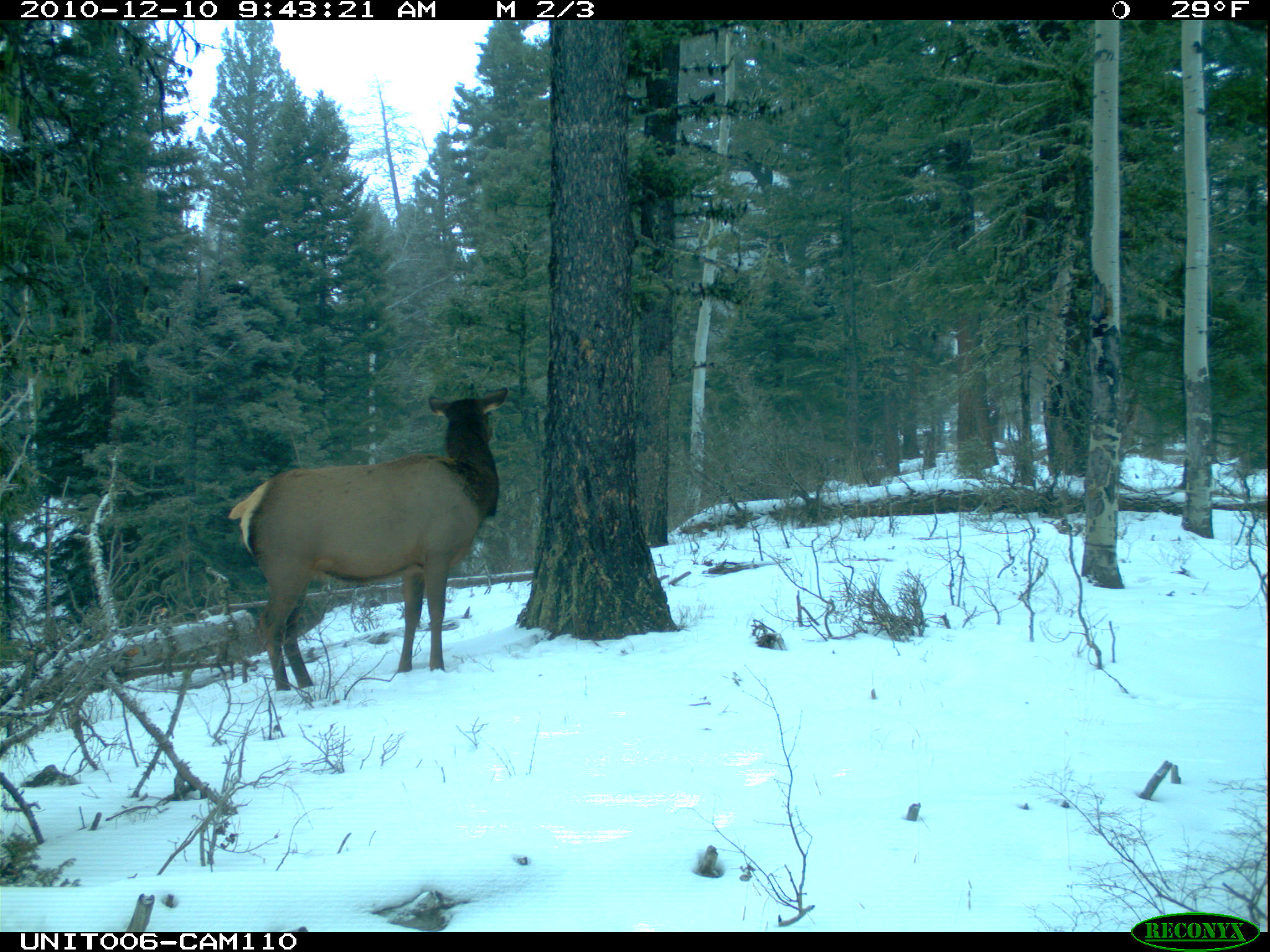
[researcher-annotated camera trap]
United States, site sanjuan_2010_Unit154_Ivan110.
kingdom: Animalia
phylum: Chordata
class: Mammalia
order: Artiodactyla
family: Cervidae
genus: Cervus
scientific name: Cervus elaphus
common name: red deer